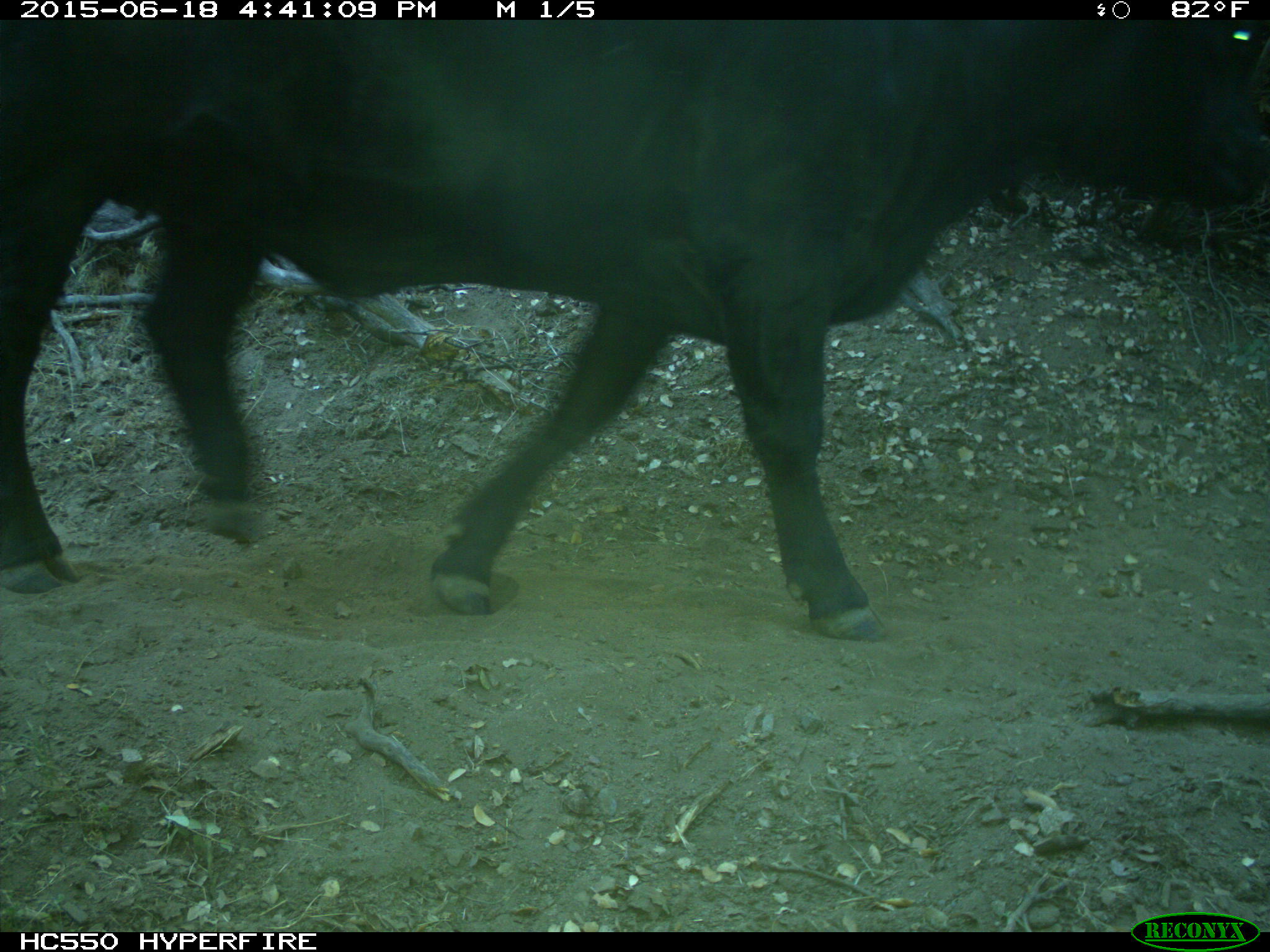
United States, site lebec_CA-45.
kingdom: Animalia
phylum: Chordata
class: Mammalia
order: Artiodactyla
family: Bovidae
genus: Bos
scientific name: Bos taurus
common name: domestic cow